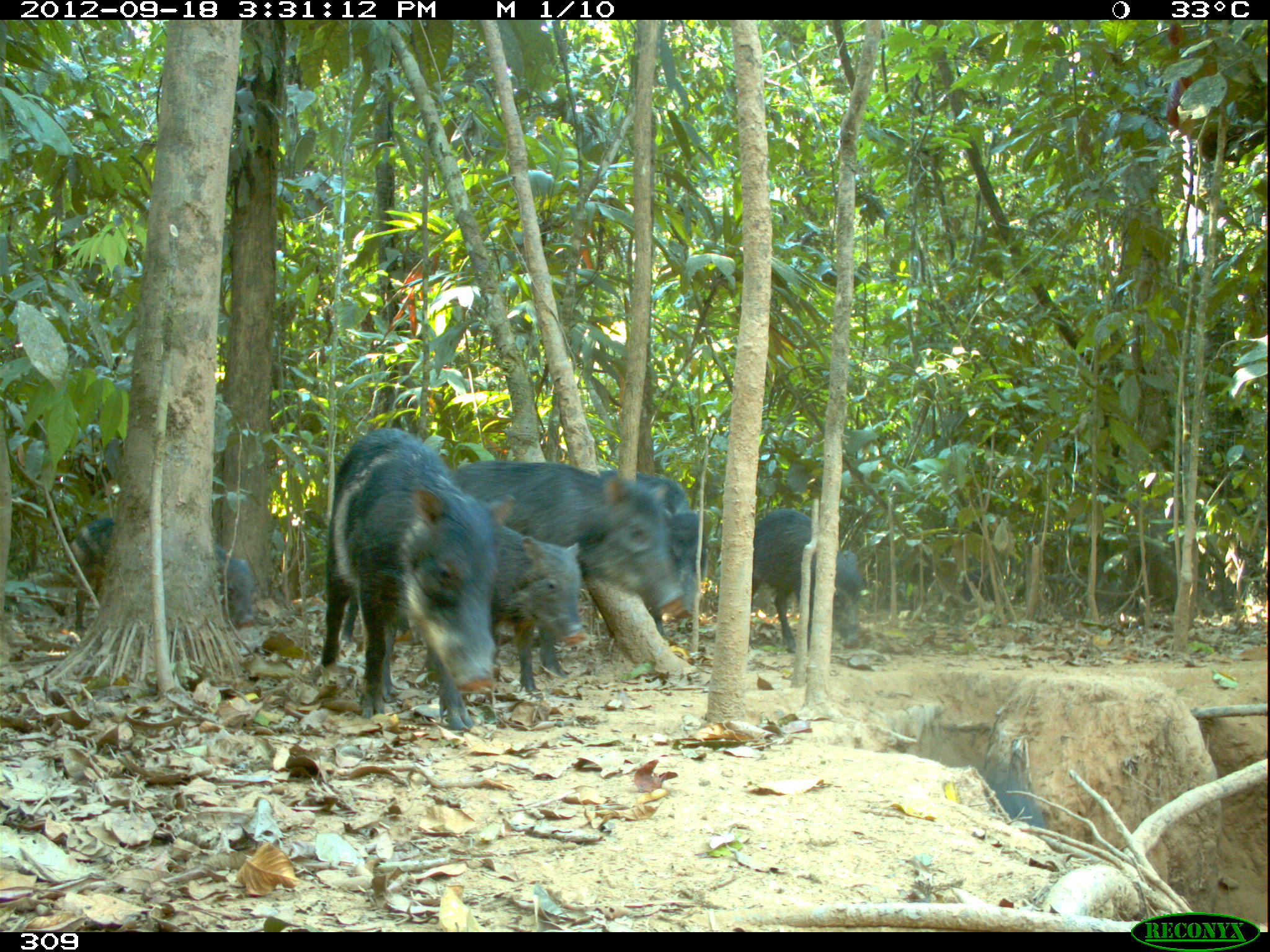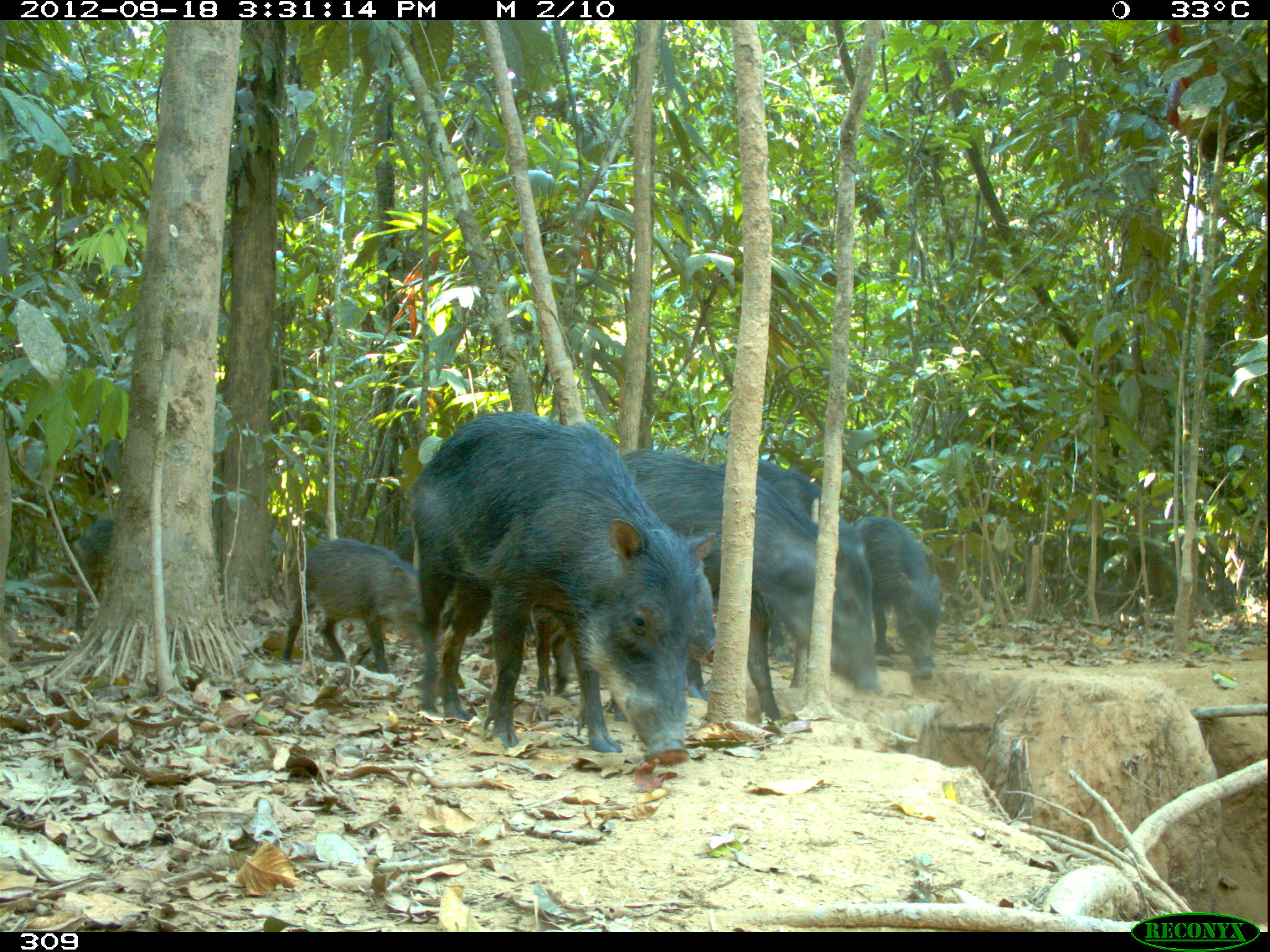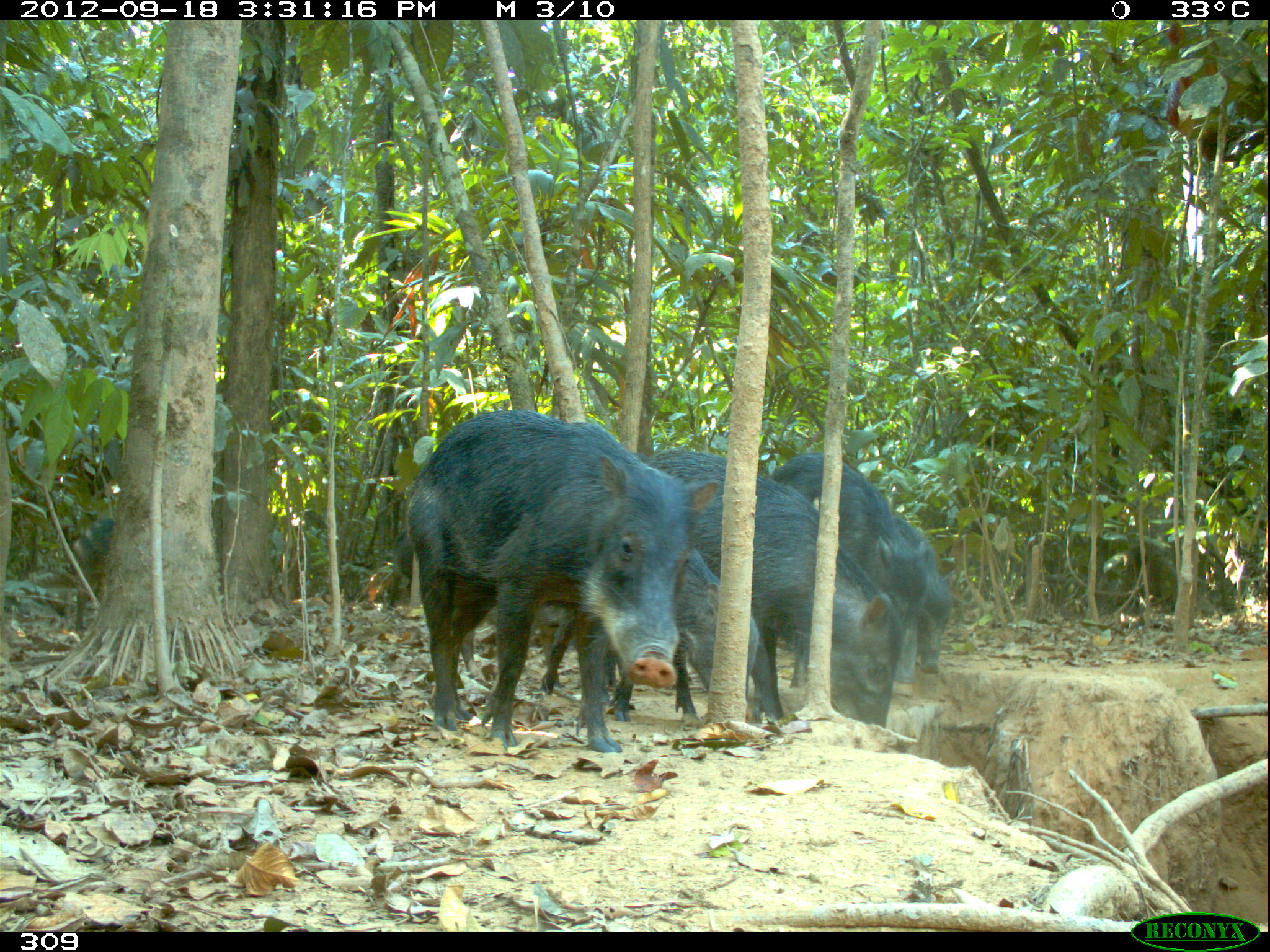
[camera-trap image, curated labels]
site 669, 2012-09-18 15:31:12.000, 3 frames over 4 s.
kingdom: Animalia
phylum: Chordata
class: Mammalia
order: Artiodactyla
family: Tayassuidae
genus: Tayassu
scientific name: Tayassu pecari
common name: white-lipped peccary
Tayassu pecari (white-lipped peccary).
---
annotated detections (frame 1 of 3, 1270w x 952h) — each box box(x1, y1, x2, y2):
tayassu pecari: box(319, 425, 501, 732); box(450, 459, 685, 695); box(67, 514, 257, 629); box(598, 468, 709, 636); box(751, 507, 863, 655); box(489, 522, 586, 692); box(985, 774, 1046, 828)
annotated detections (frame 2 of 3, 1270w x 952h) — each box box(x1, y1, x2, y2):
tayassu pecari: box(406, 410, 716, 766); box(620, 449, 880, 723); box(719, 457, 868, 663); box(529, 559, 716, 722); box(281, 536, 426, 674); box(855, 514, 943, 681); box(70, 517, 116, 629)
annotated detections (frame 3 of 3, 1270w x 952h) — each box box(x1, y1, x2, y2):
tayassu pecari: box(402, 408, 721, 753); box(537, 447, 907, 728); box(535, 545, 761, 723); box(769, 450, 931, 682); box(64, 517, 116, 640); box(918, 514, 957, 675)